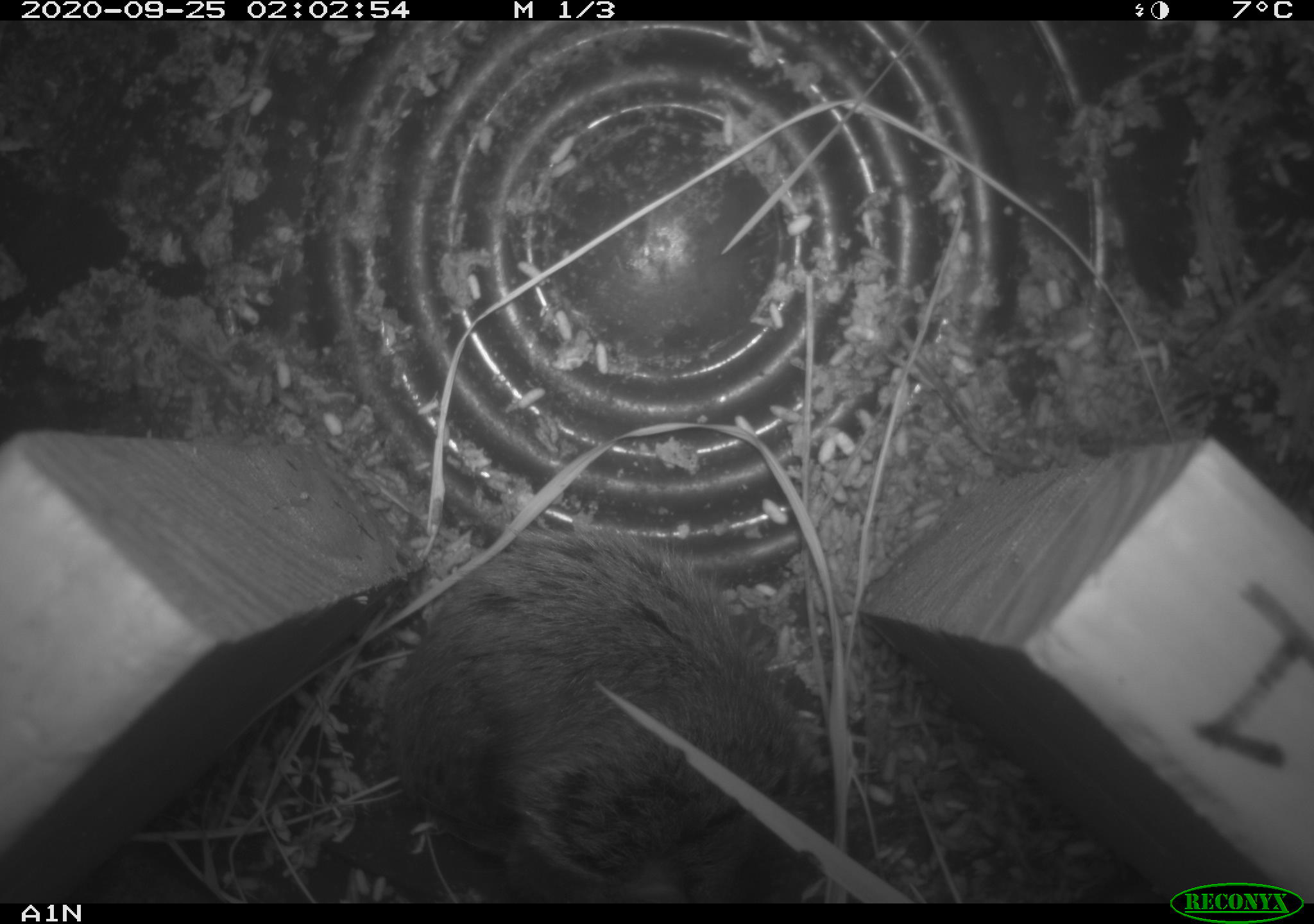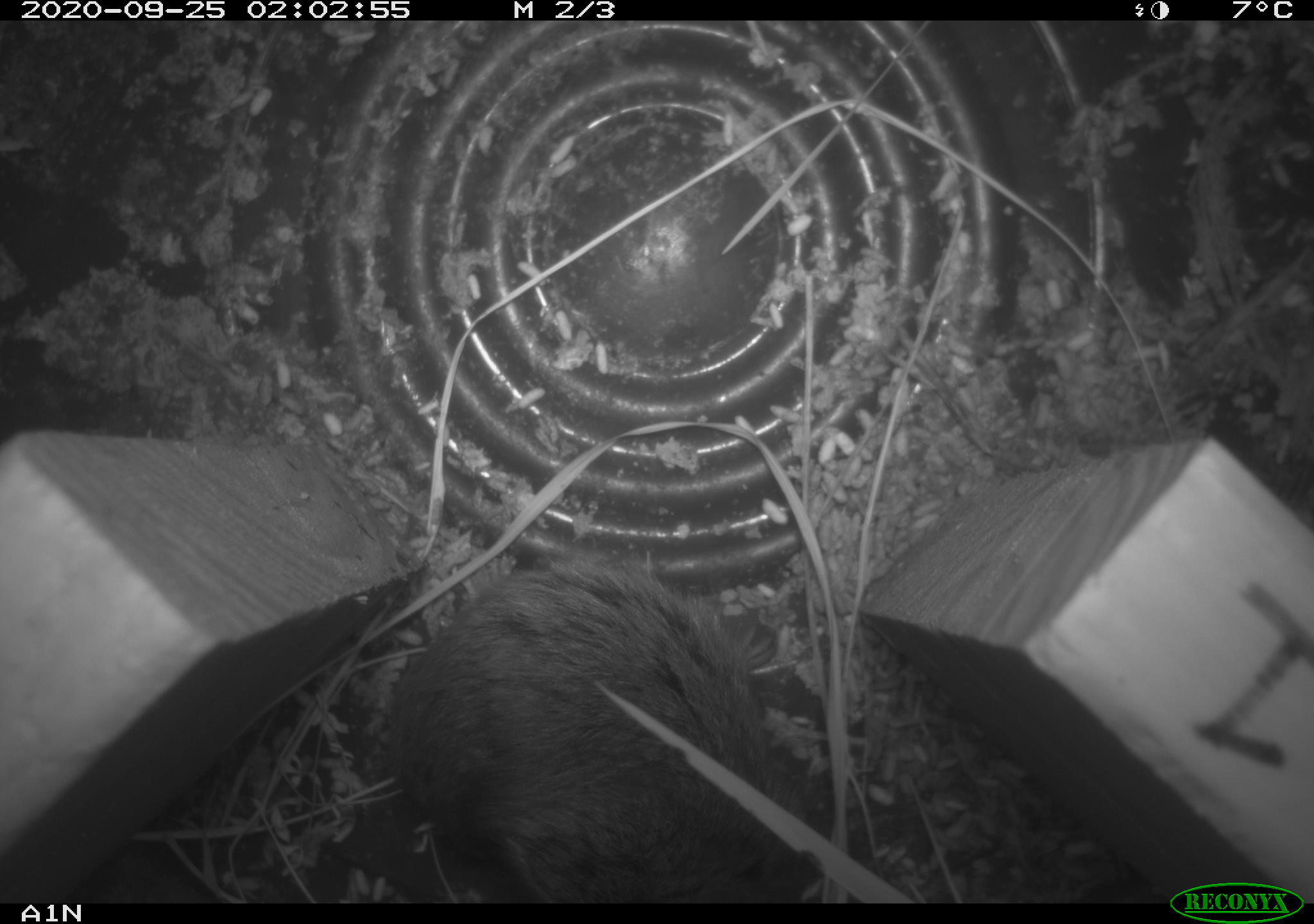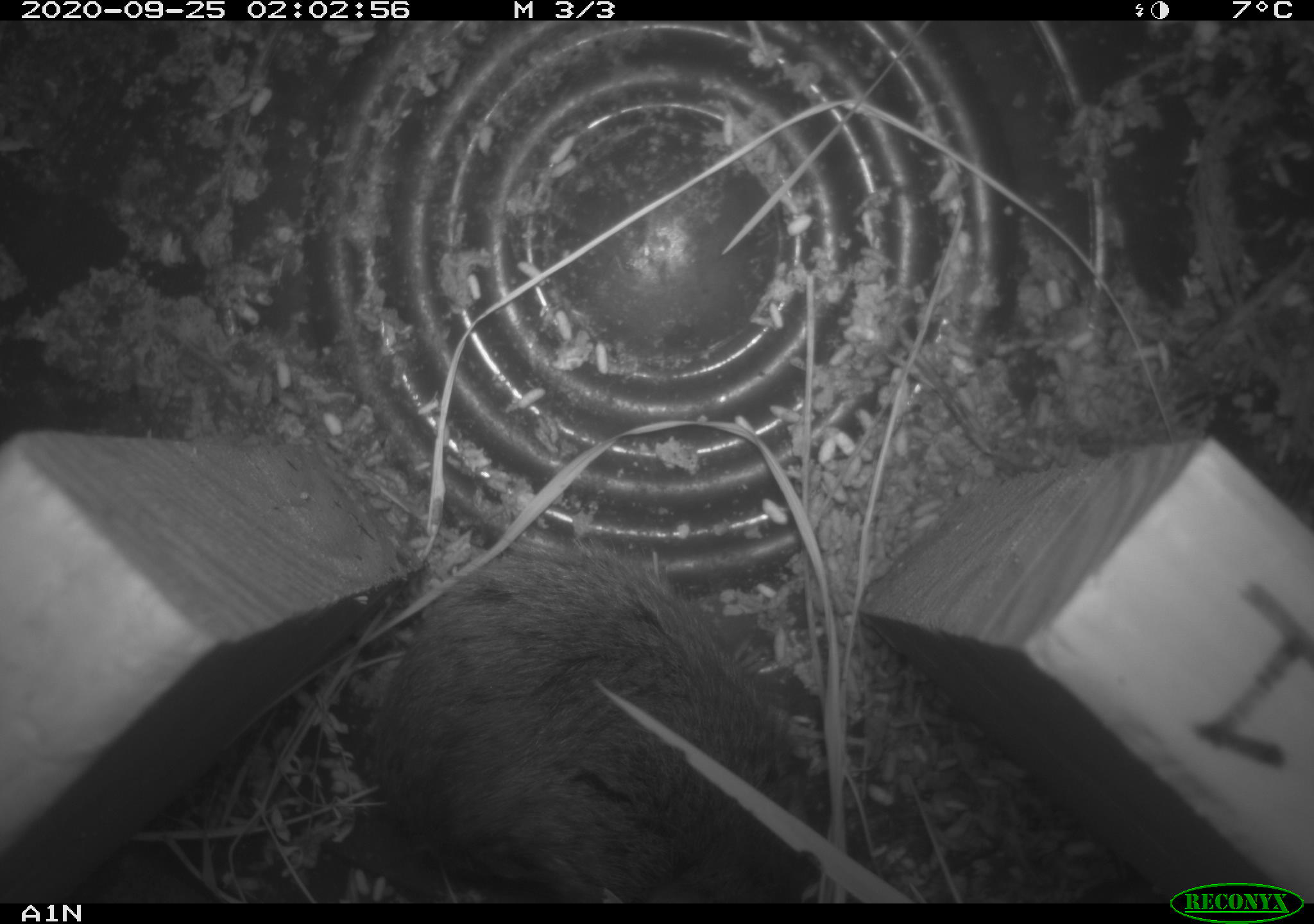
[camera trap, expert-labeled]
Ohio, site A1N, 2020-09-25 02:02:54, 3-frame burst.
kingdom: Animalia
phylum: Chordata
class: Mammalia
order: Rodentia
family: Cricetidae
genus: Microtus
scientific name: Microtus pennsylvanicus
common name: meadow vole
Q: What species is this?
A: Meadow vole (Microtus pennsylvanicus).